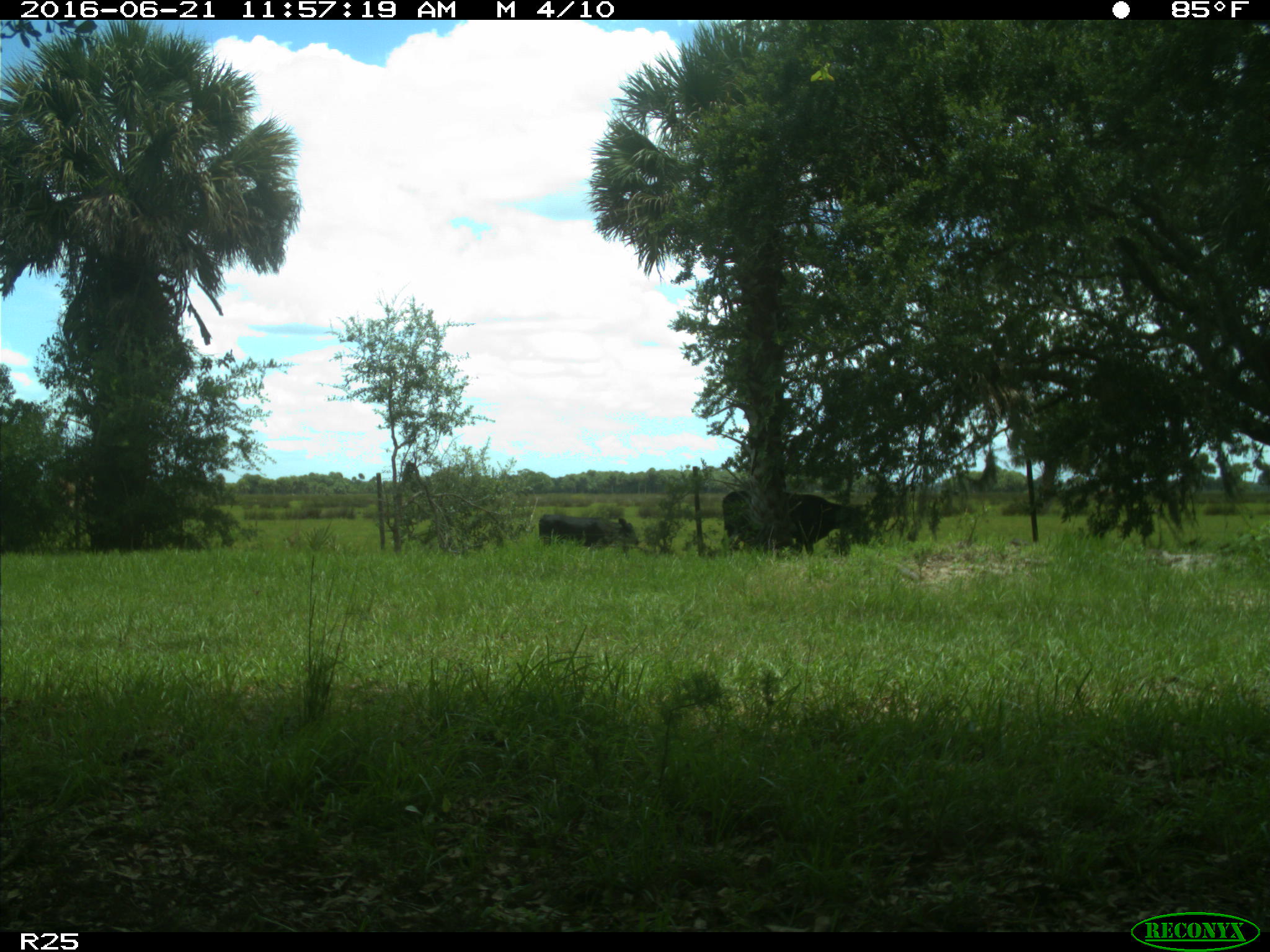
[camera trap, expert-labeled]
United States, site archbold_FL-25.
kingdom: Animalia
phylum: Chordata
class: Mammalia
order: Artiodactyla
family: Bovidae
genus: Bos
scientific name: Bos taurus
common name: domestic cow